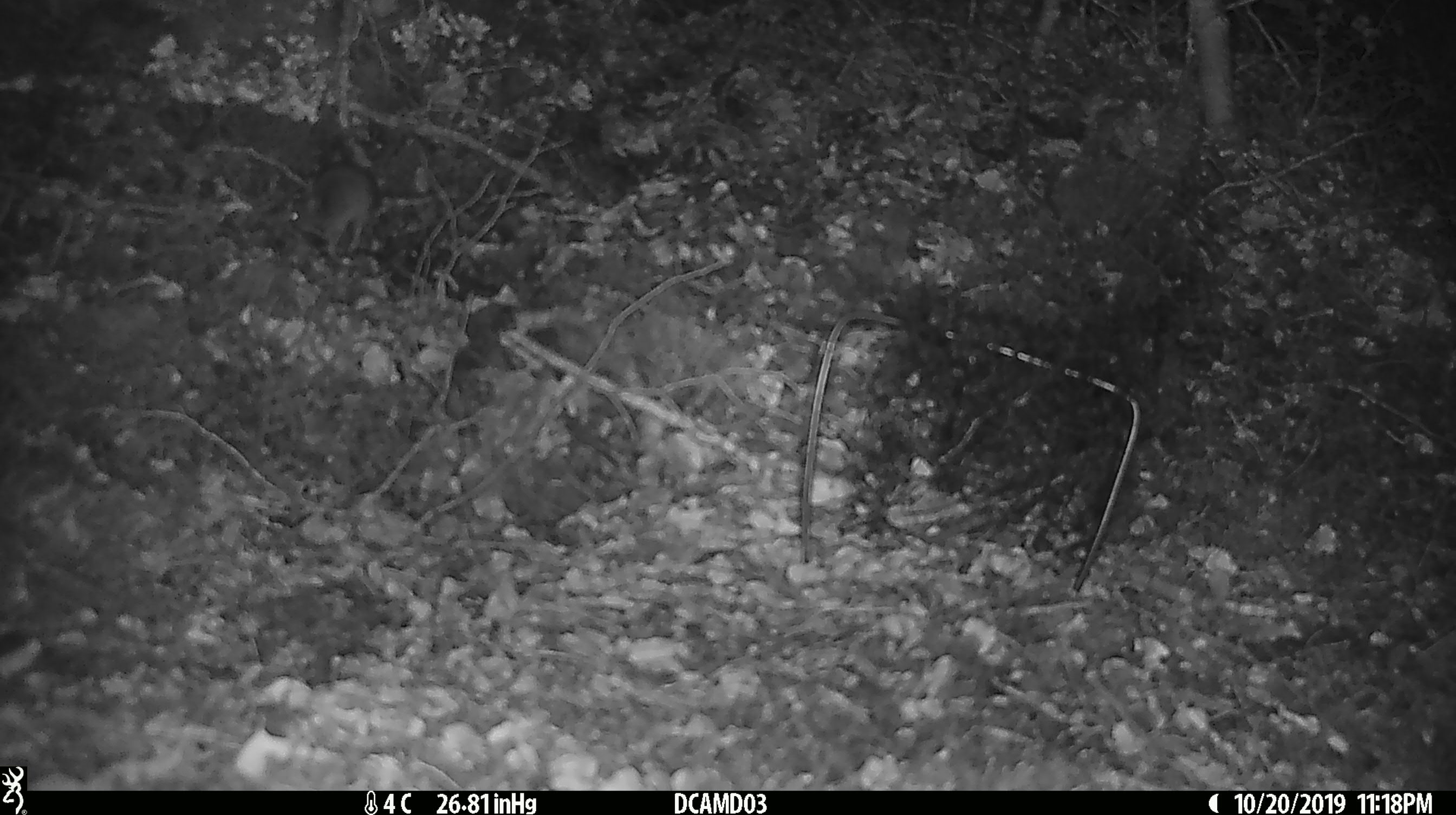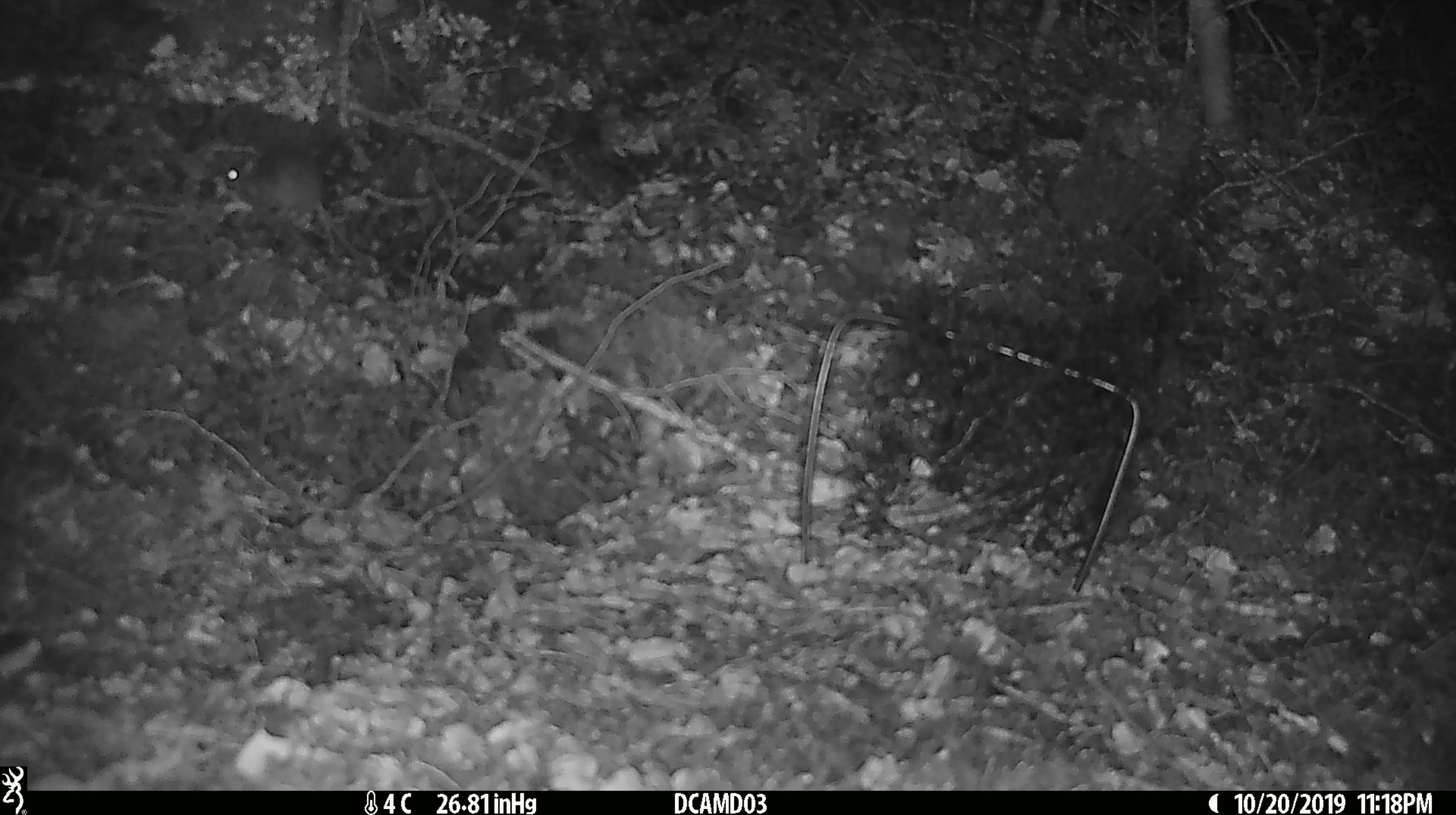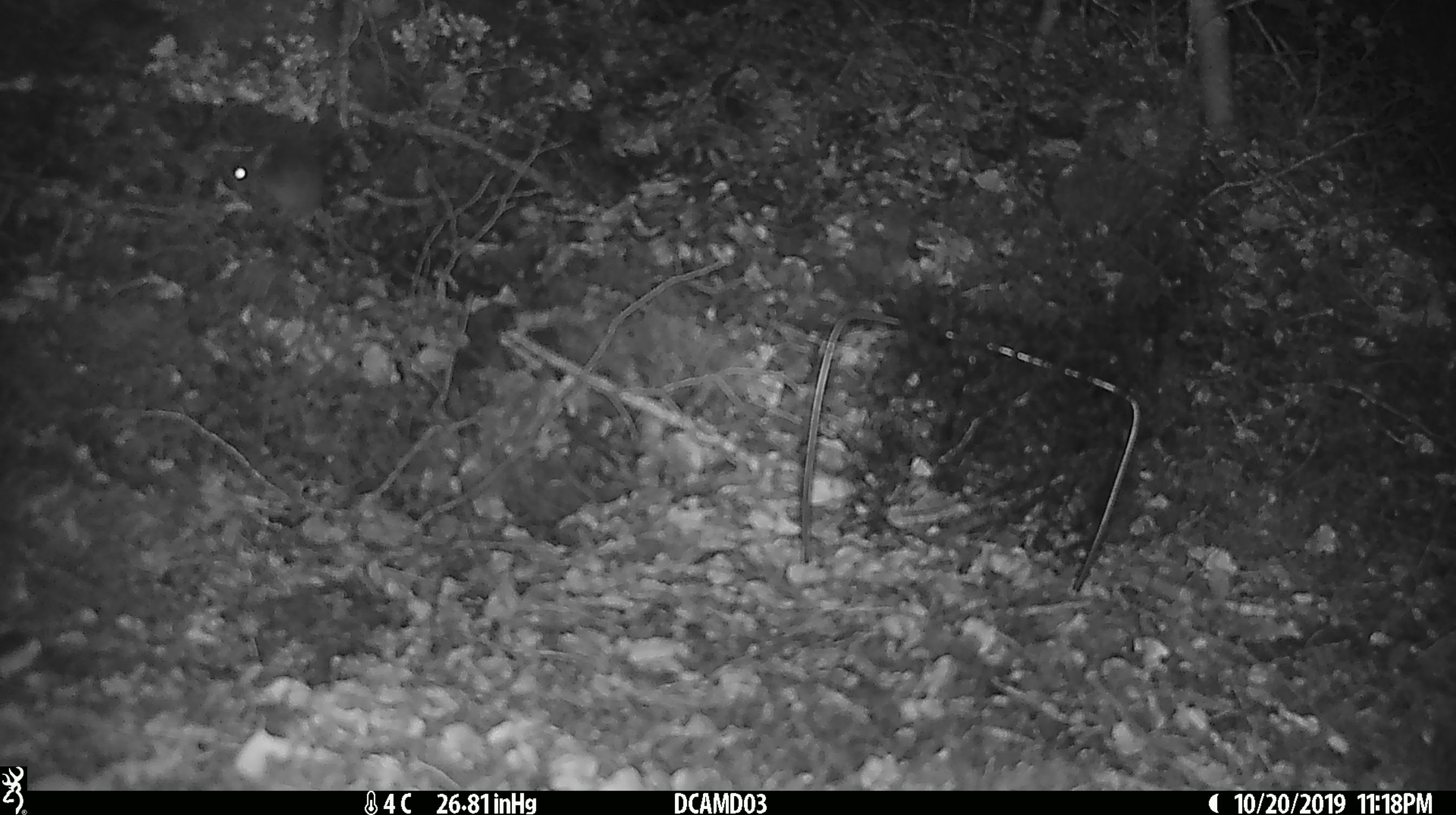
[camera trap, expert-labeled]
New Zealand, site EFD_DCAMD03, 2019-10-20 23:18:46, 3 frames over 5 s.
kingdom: Animalia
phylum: Chordata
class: Mammalia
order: Rodentia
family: Muridae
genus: Mus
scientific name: Mus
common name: mouse